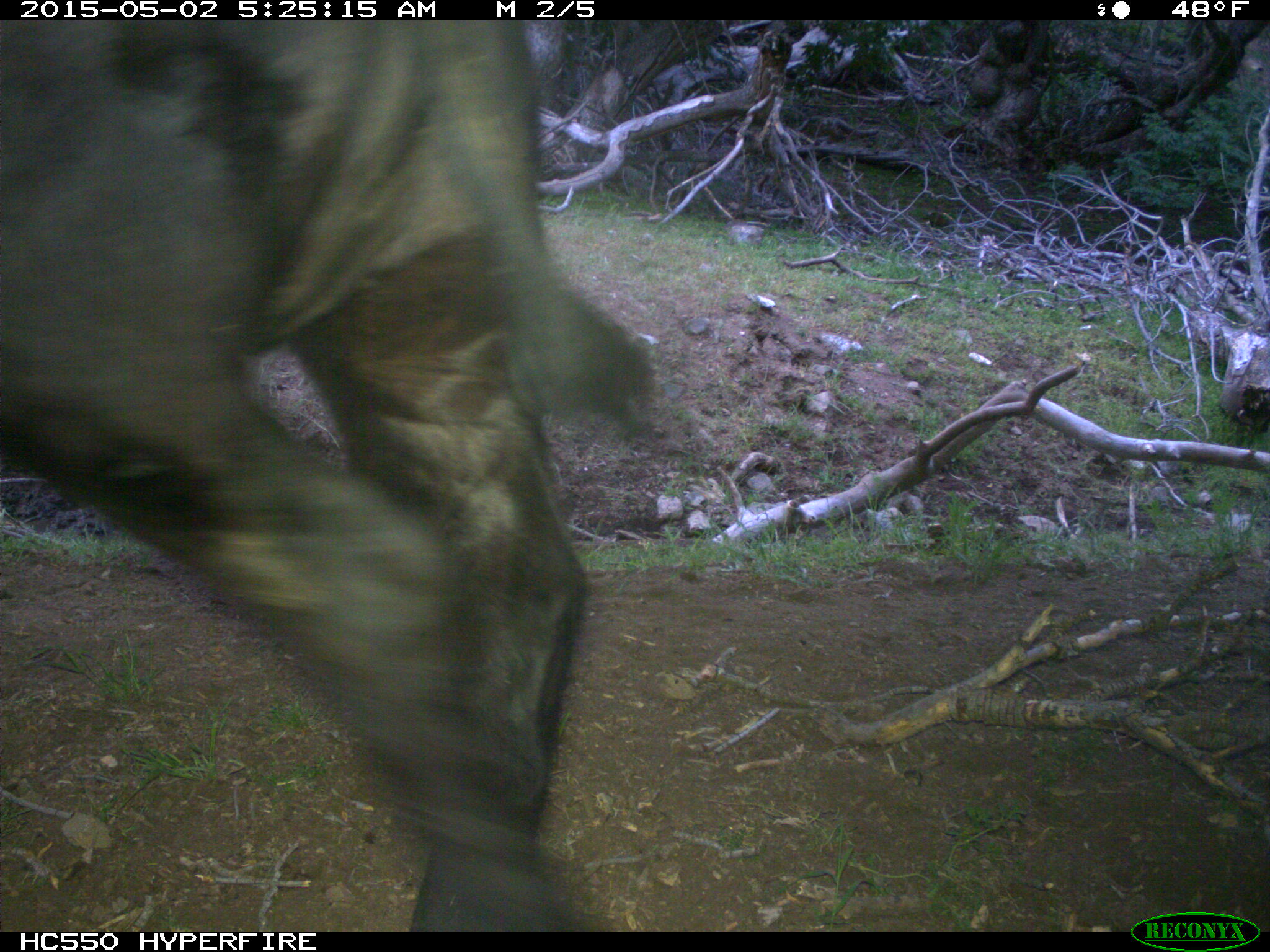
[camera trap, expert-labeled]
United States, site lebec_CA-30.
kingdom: Animalia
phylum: Chordata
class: Mammalia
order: Artiodactyla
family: Bovidae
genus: Bos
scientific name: Bos taurus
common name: domestic cow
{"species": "Bos taurus (domestic cow)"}